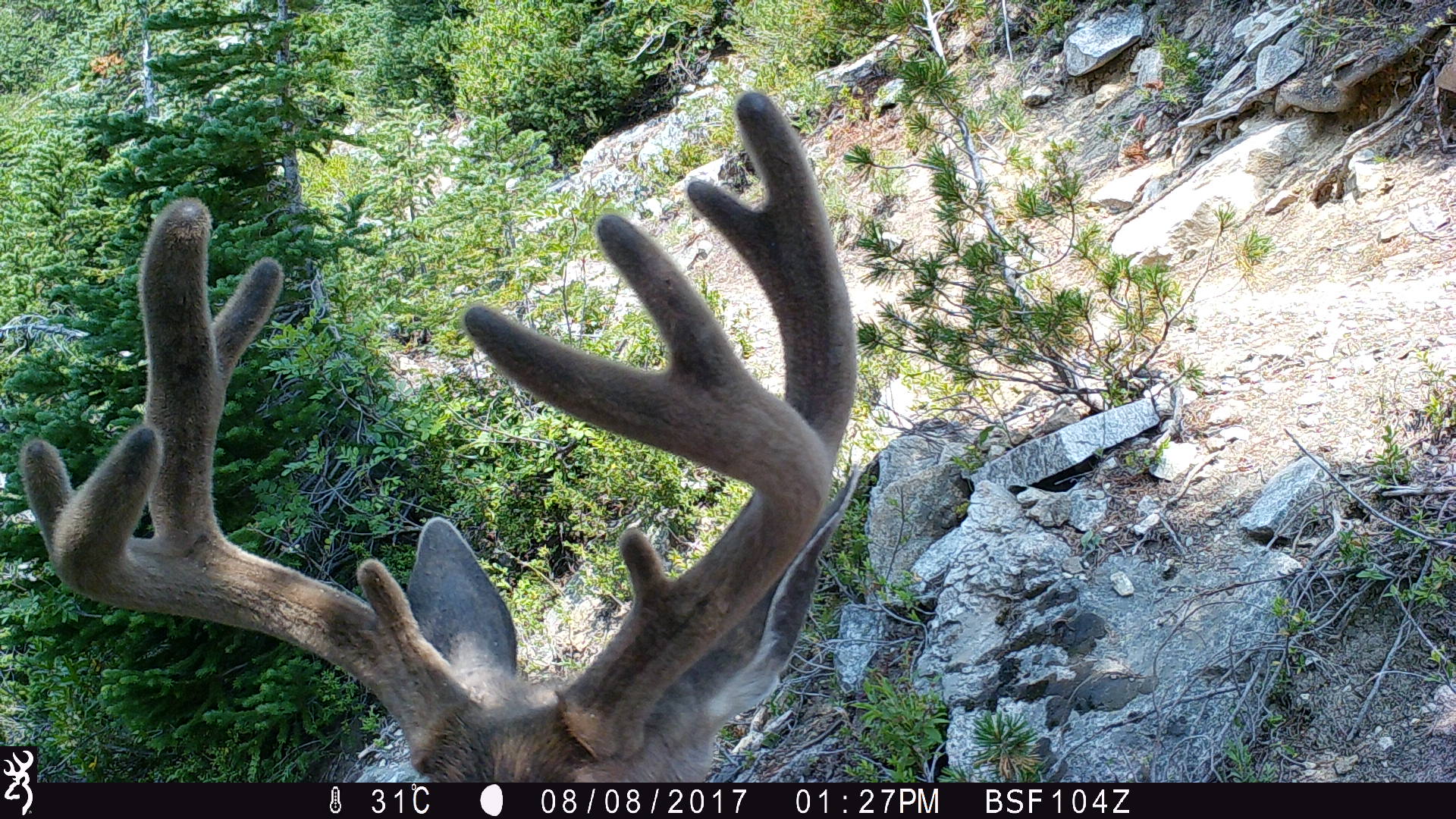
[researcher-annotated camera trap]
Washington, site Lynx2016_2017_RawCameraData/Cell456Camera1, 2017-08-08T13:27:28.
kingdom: Animalia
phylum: Chordata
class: Mammalia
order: Artiodactyla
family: Cervidae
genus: Odocoileus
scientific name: Odocoileus hemionus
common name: mule deer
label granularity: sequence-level